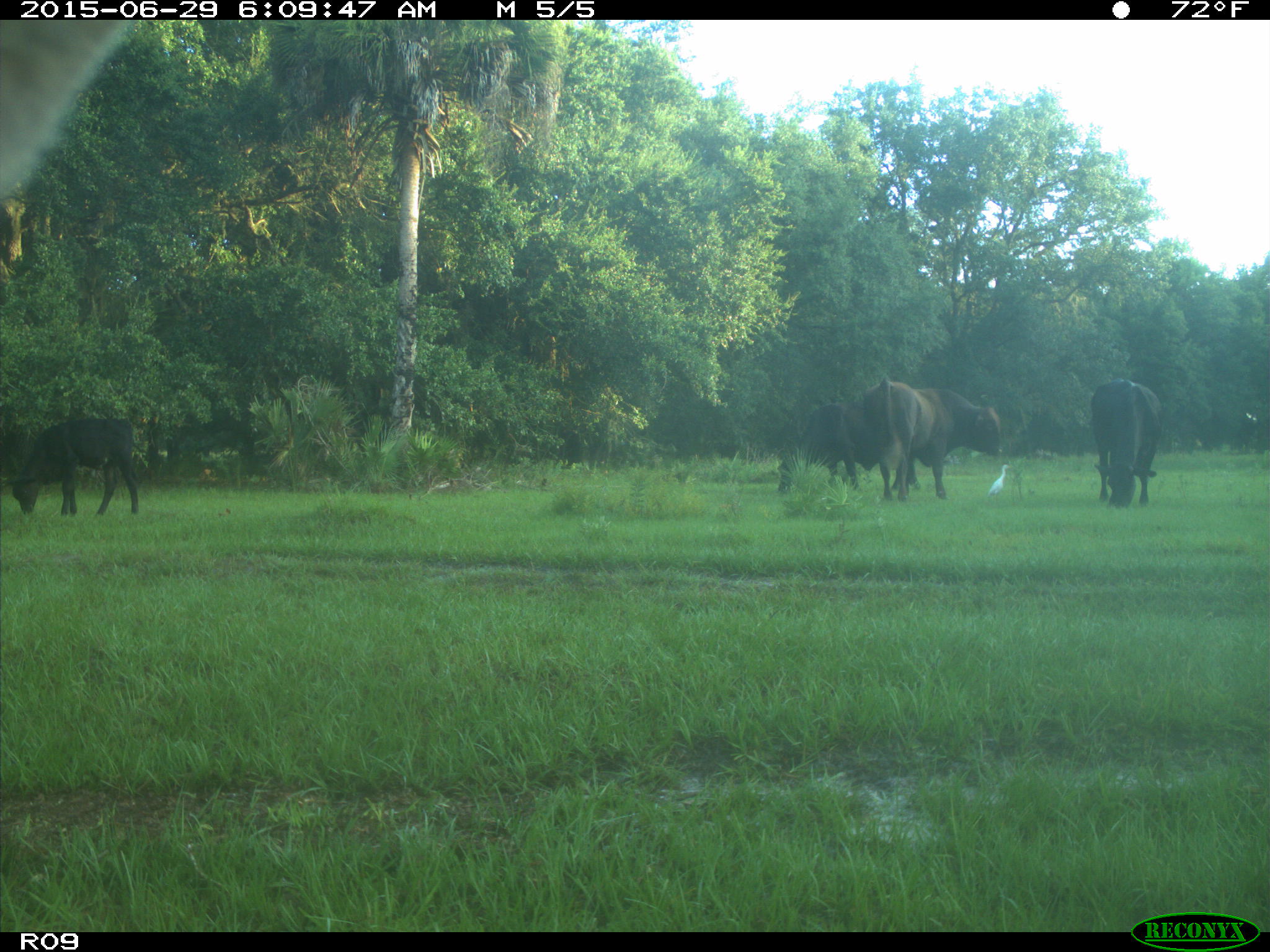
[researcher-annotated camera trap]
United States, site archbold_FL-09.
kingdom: Animalia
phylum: Chordata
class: Mammalia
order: Artiodactyla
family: Bovidae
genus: Bos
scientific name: Bos taurus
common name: domestic cow